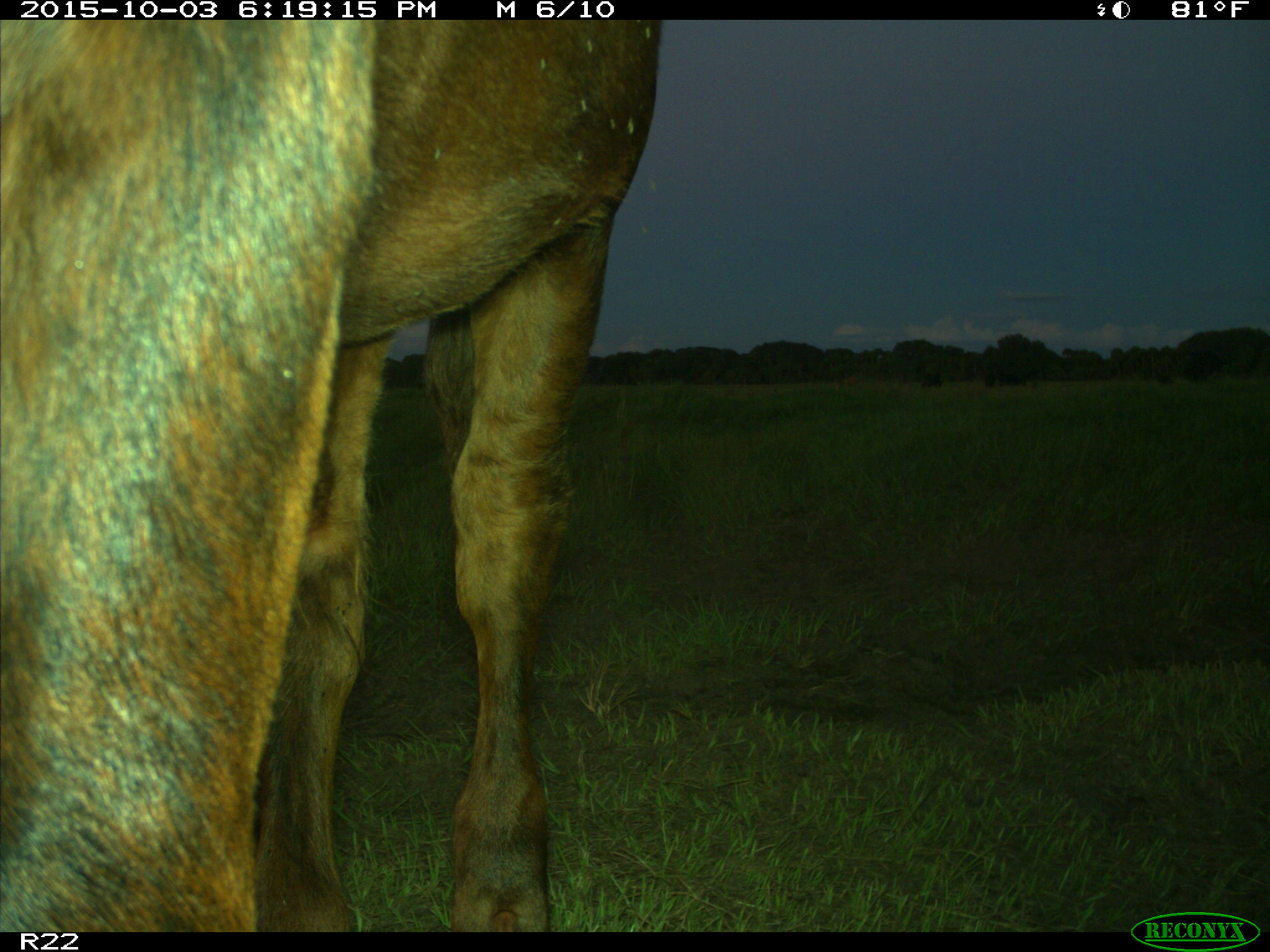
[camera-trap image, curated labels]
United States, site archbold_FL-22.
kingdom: Animalia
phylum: Chordata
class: Mammalia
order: Artiodactyla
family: Bovidae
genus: Bos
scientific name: Bos taurus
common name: domestic cow